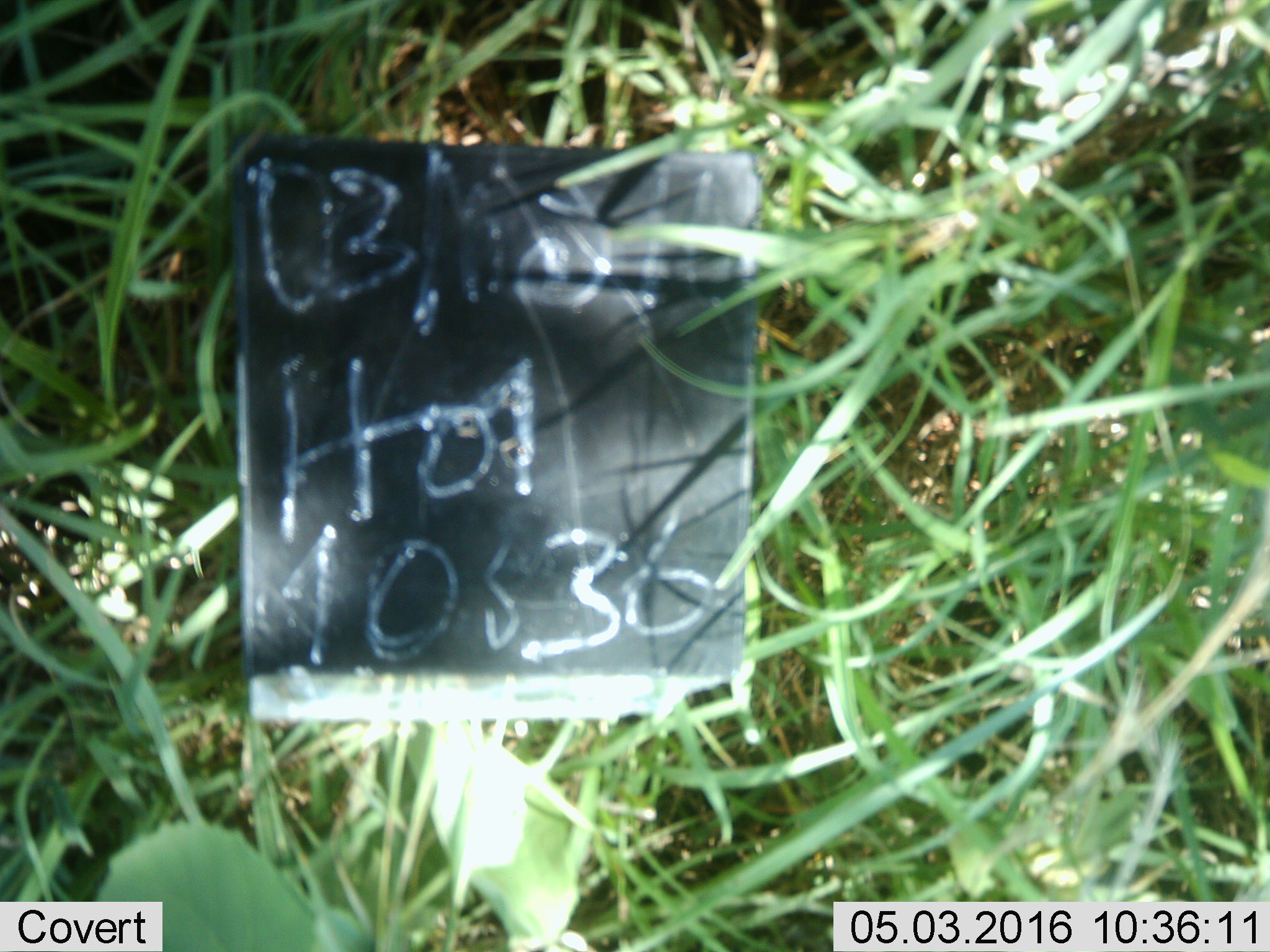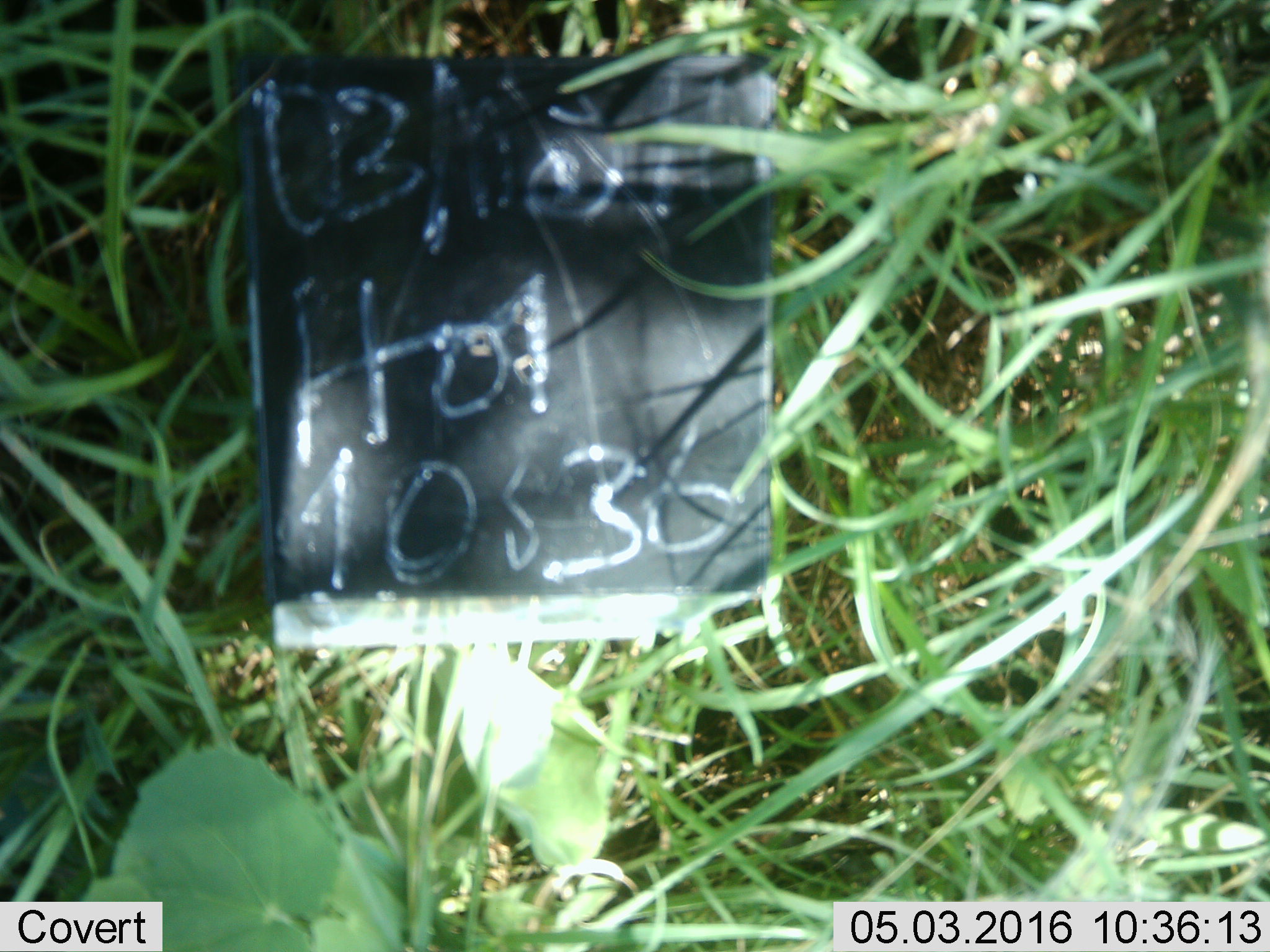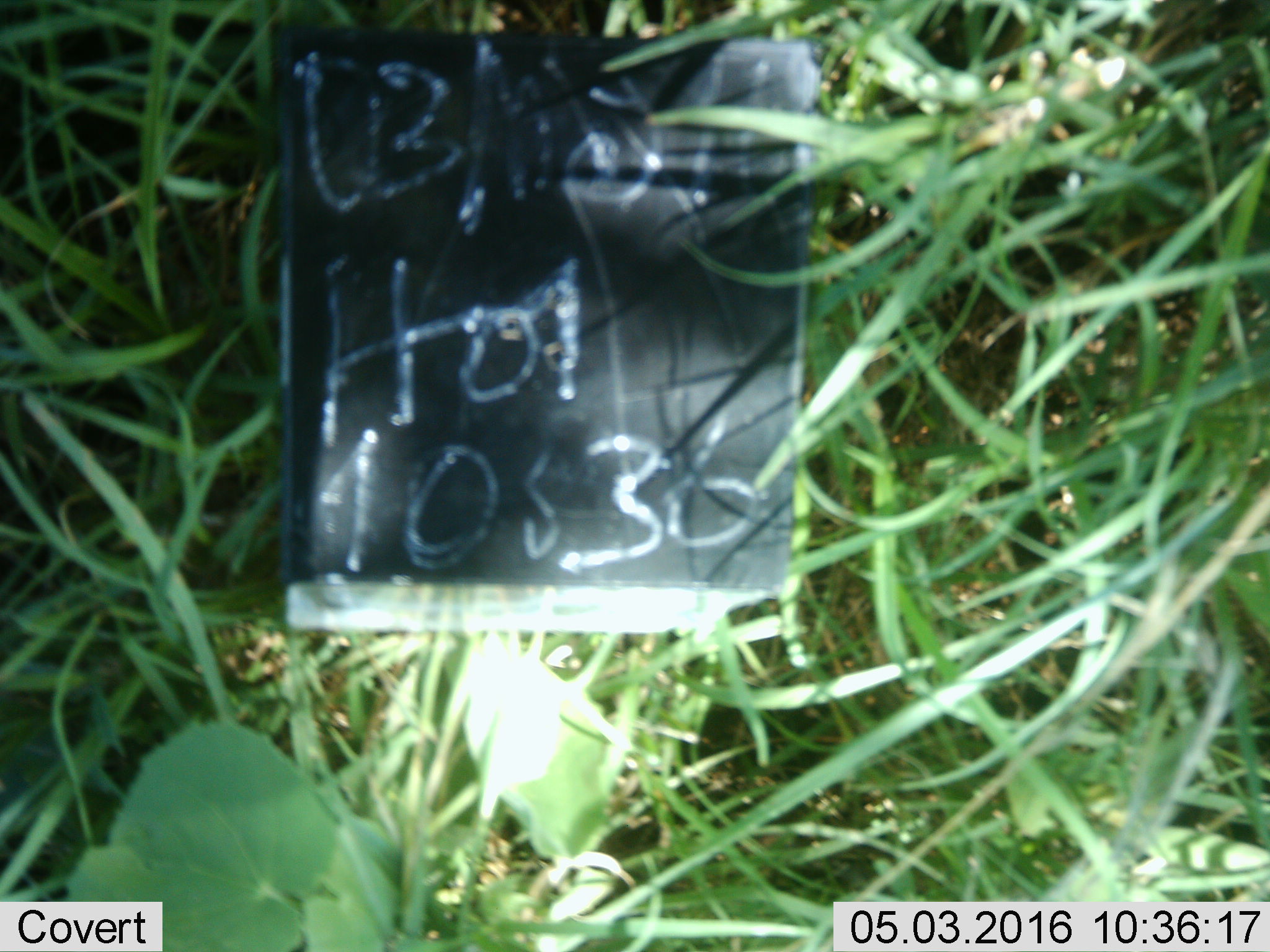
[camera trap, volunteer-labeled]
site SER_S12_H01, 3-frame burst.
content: unidentified animal